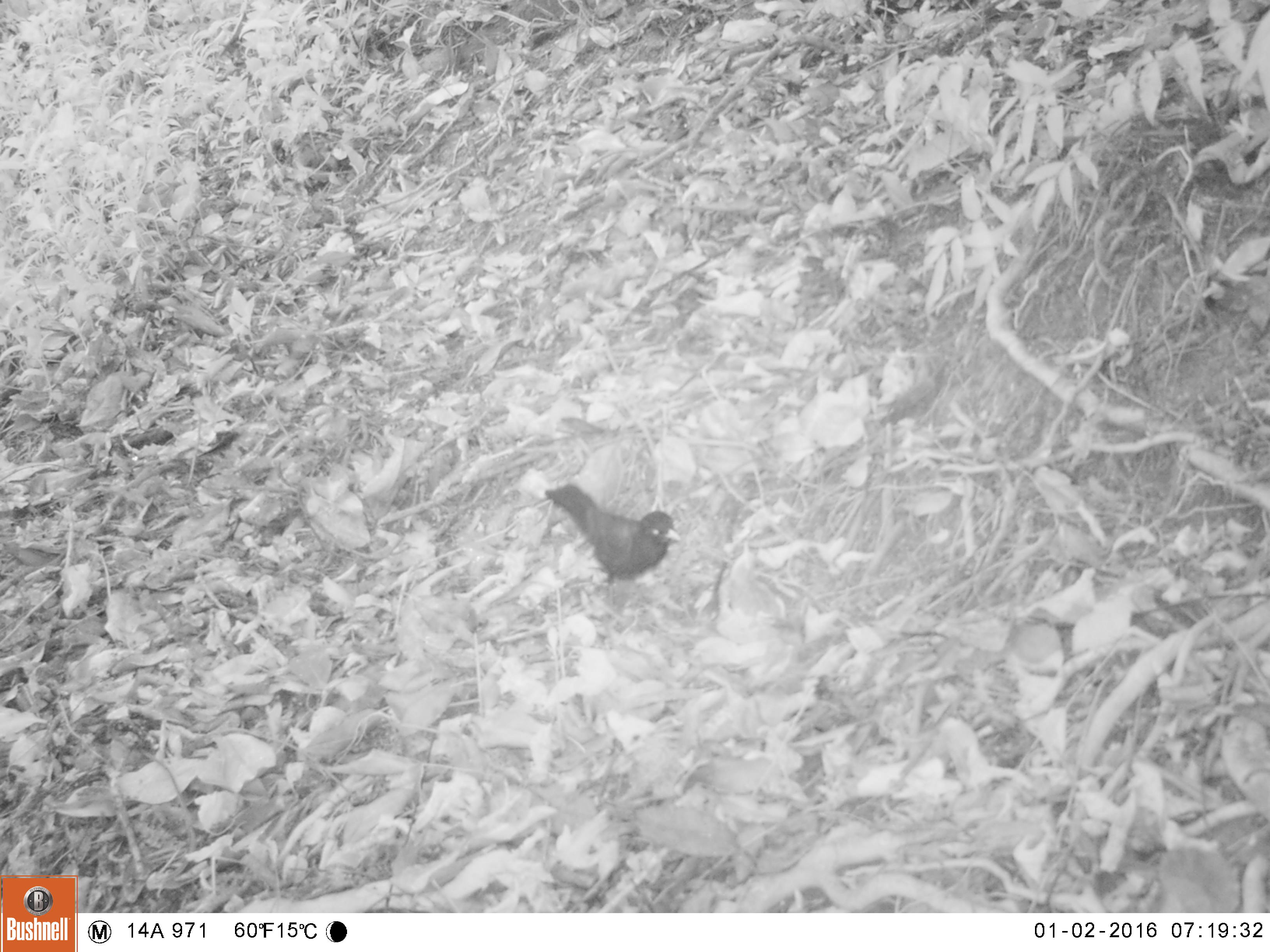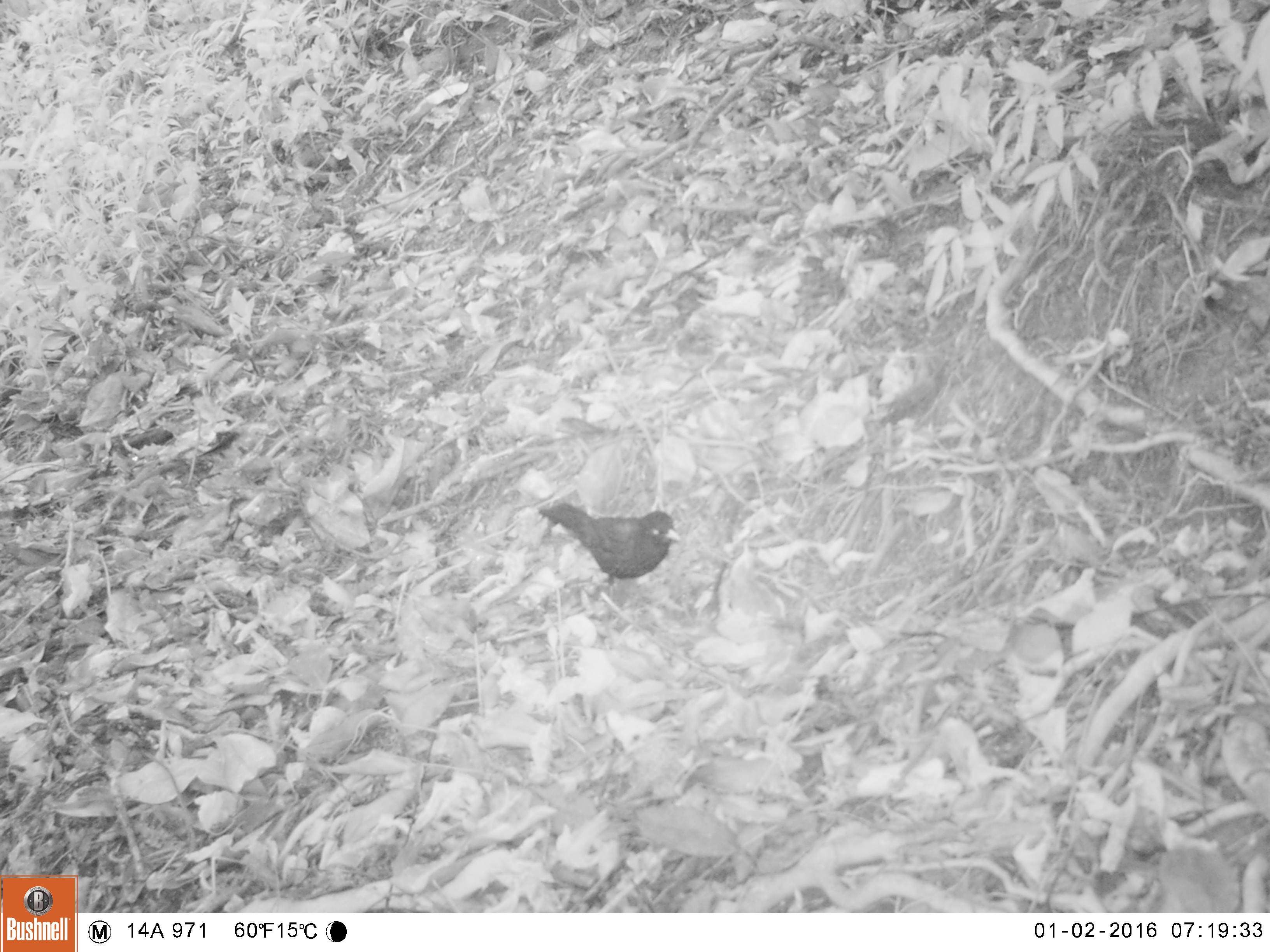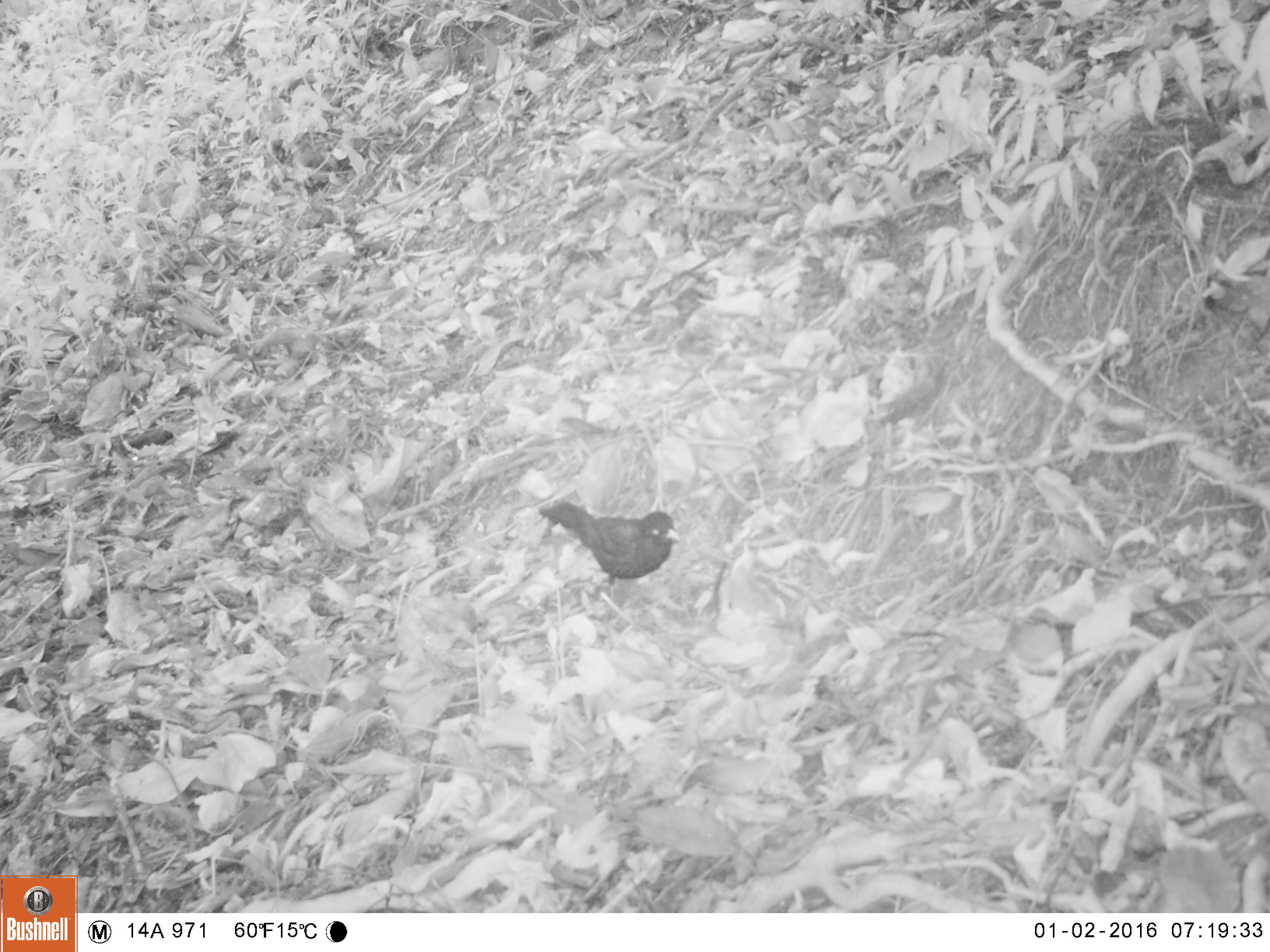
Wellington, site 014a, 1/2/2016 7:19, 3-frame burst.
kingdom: Animalia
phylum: Chordata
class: Aves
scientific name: Aves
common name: bird